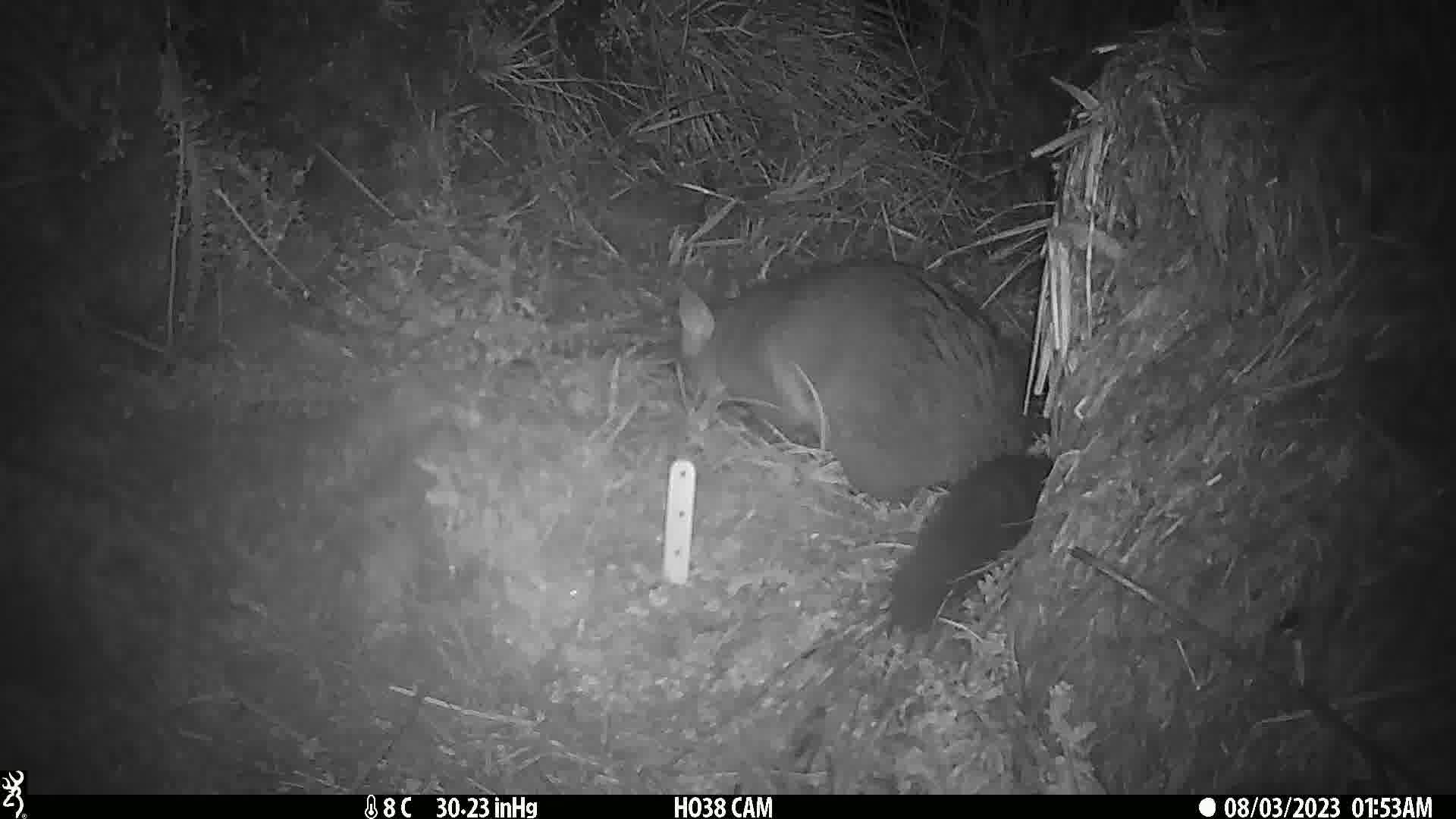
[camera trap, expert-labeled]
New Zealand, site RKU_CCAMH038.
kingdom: Animalia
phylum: Chordata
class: Mammalia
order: Diprotodontia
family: Phalangeridae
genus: Trichosurus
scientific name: Trichosurus vulpecula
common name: common brushtail possum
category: possum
Possum (common brushtail possum) (Trichosurus vulpecula).